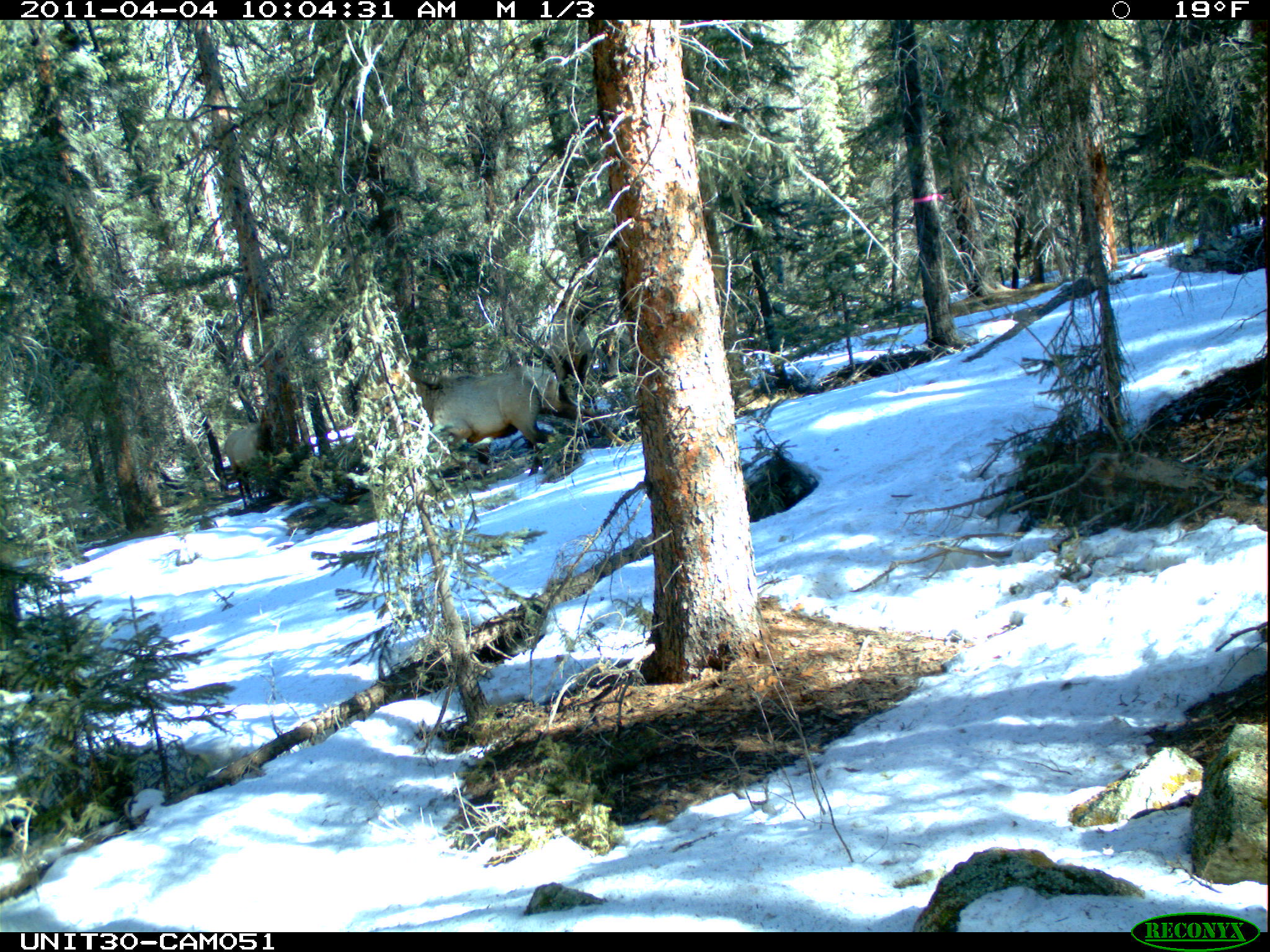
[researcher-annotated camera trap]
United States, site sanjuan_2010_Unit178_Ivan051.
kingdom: Animalia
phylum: Chordata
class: Mammalia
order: Artiodactyla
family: Cervidae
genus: Cervus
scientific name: Cervus elaphus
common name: red deer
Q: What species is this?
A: Cervus elaphus (red deer).